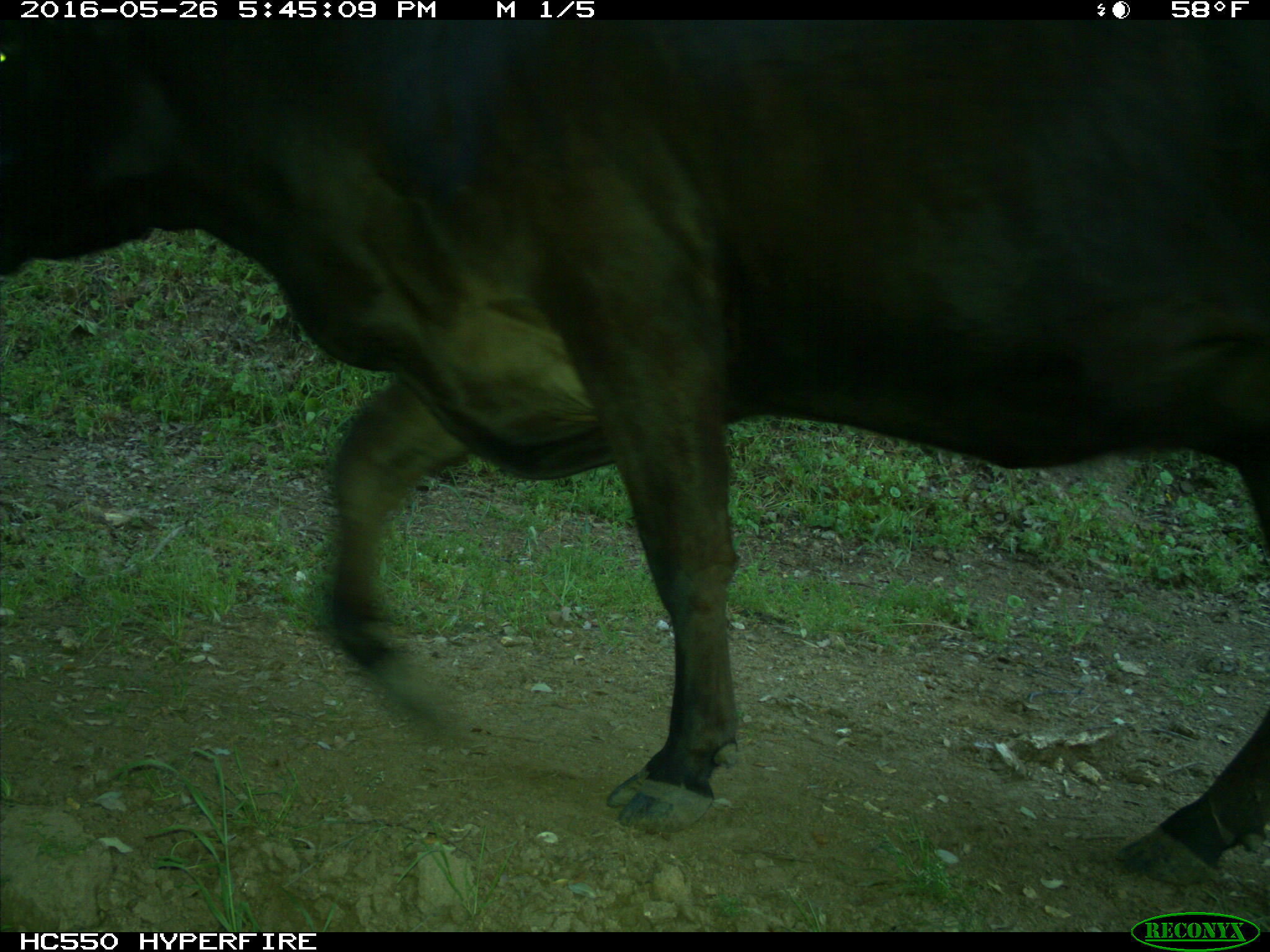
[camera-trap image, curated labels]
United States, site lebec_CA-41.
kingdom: Animalia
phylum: Chordata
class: Mammalia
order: Artiodactyla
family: Bovidae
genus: Bos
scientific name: Bos taurus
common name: domestic cow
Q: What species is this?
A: Bos taurus (domestic cow).